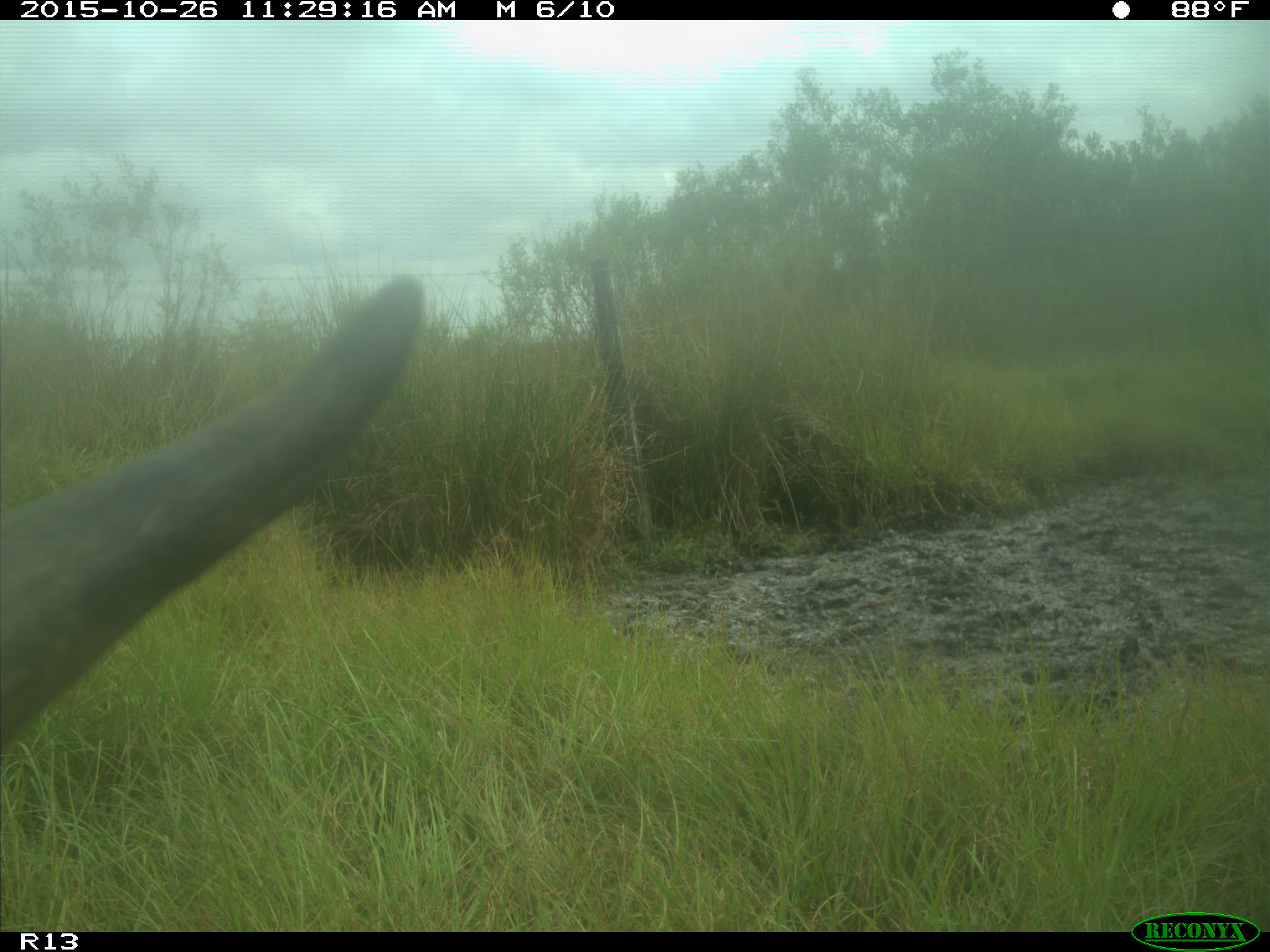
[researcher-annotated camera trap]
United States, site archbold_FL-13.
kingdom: Animalia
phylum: Chordata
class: Mammalia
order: Artiodactyla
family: Bovidae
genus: Bos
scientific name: Bos taurus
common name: domestic cow